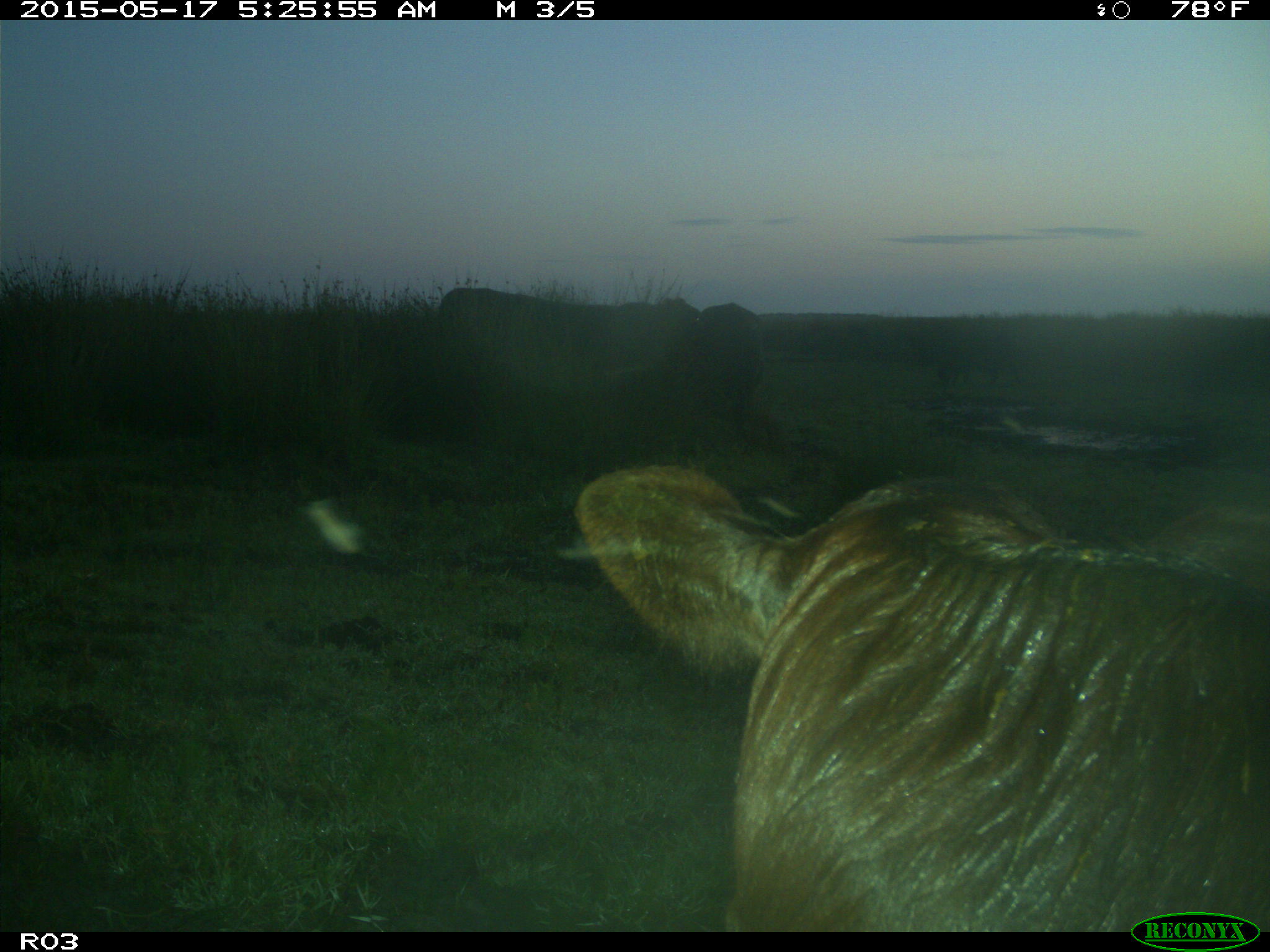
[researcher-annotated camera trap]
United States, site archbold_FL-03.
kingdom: Animalia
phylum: Chordata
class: Mammalia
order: Artiodactyla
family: Bovidae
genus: Bos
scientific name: Bos taurus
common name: domestic cow